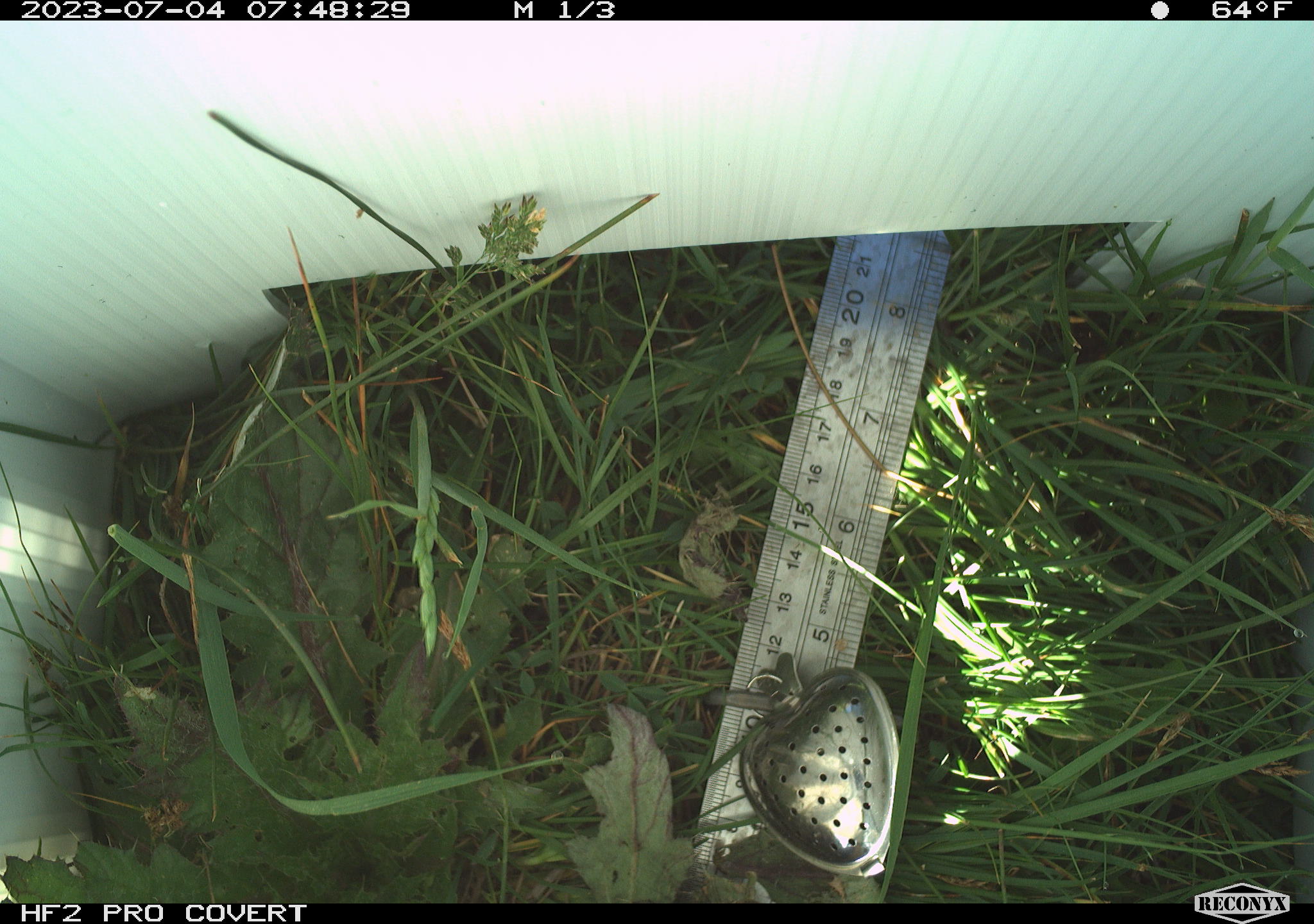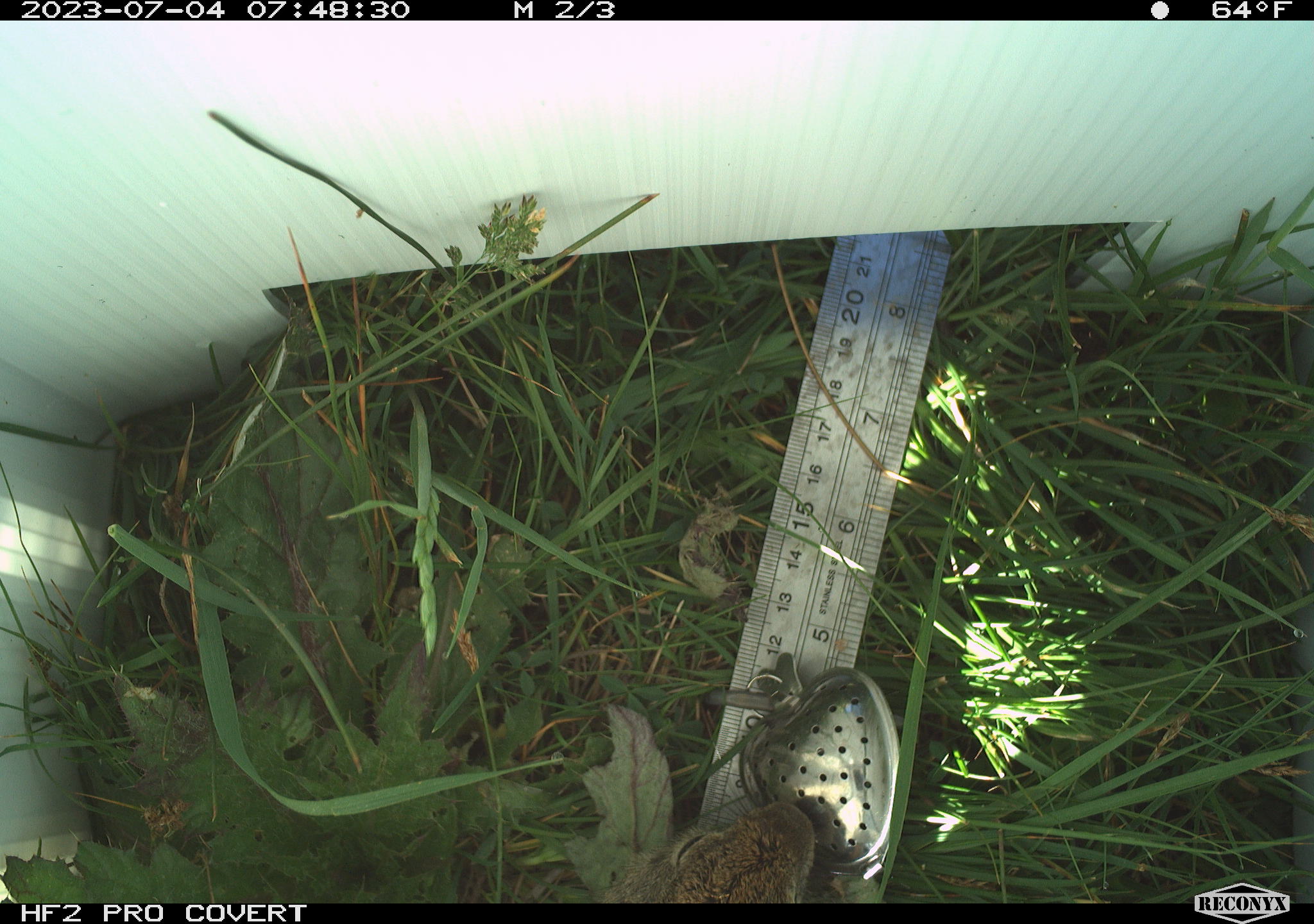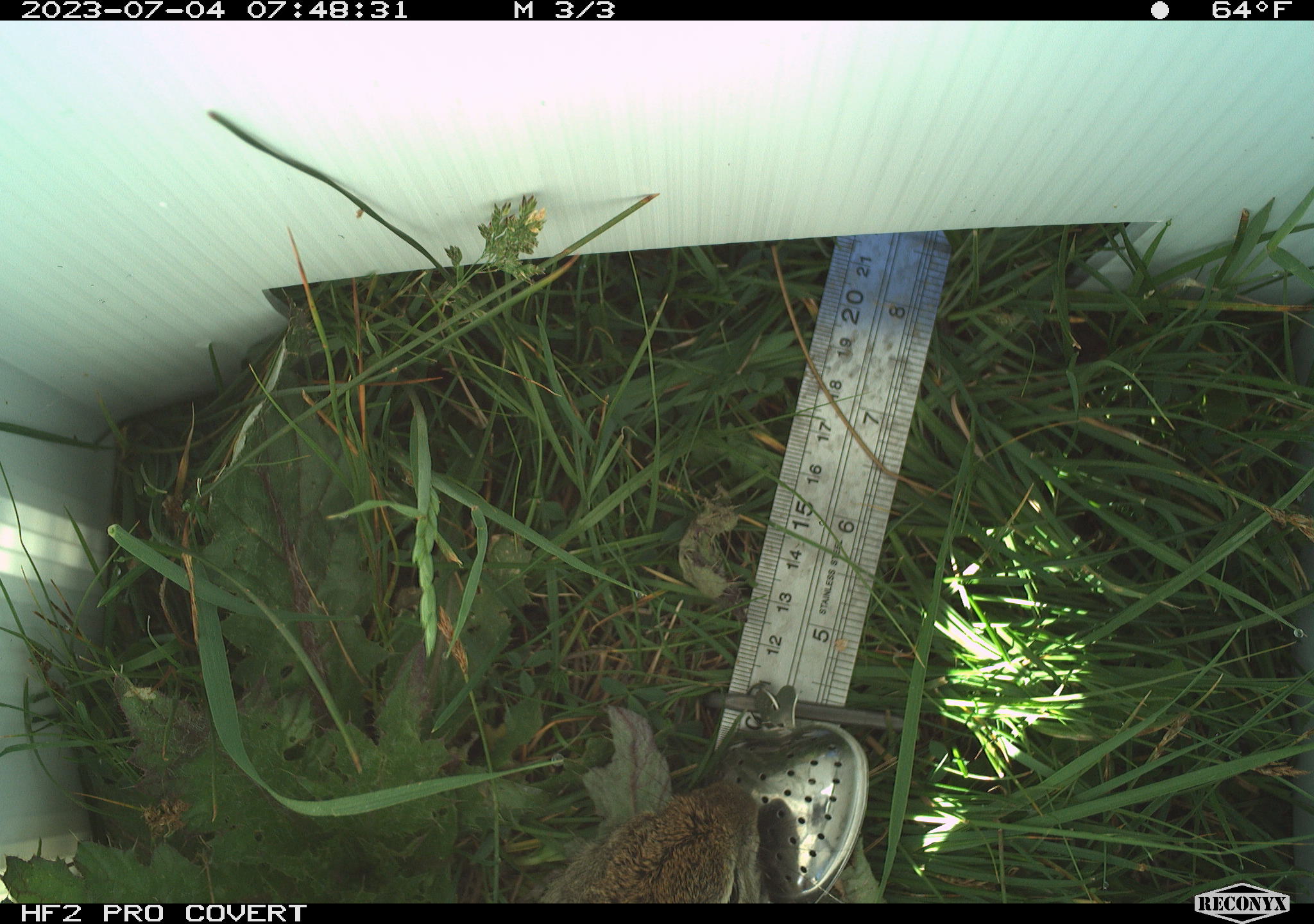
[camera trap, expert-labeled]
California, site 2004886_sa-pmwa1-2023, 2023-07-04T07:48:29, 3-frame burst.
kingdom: Animalia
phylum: Chordata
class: Mammalia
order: Rodentia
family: Sciuridae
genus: Urocitellus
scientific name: Urocitellus beldingi beldingi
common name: belding's ground squirrel